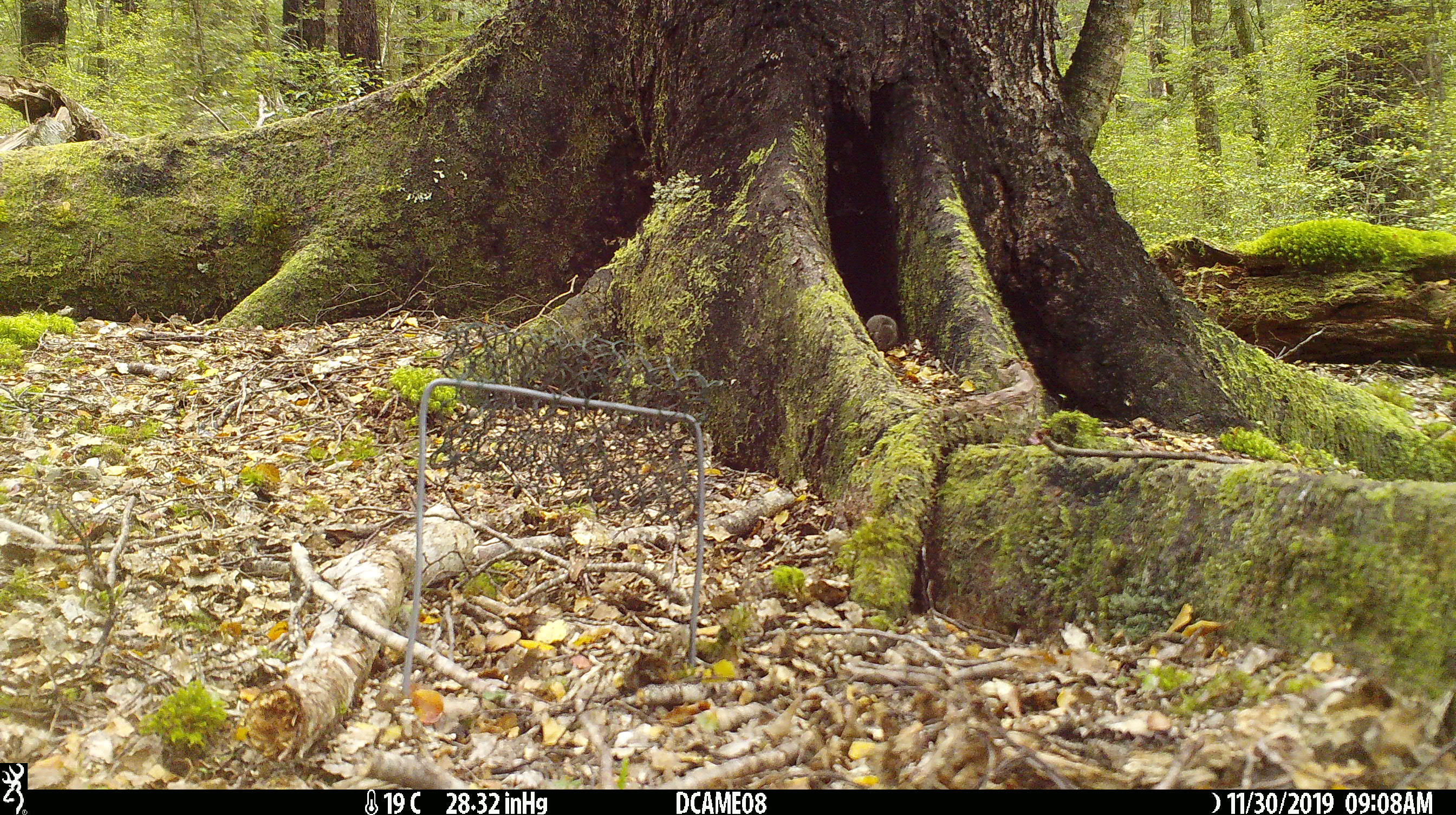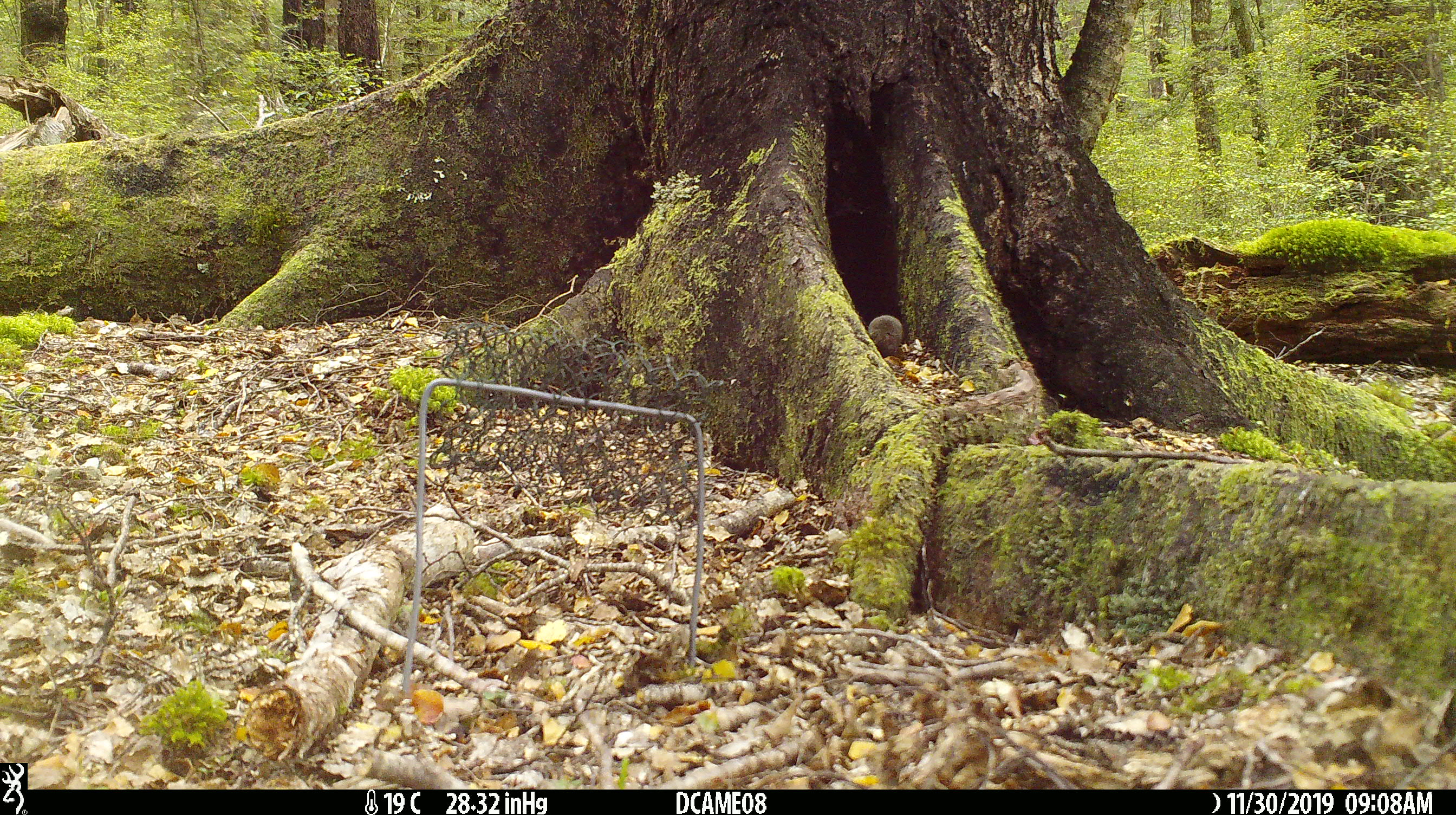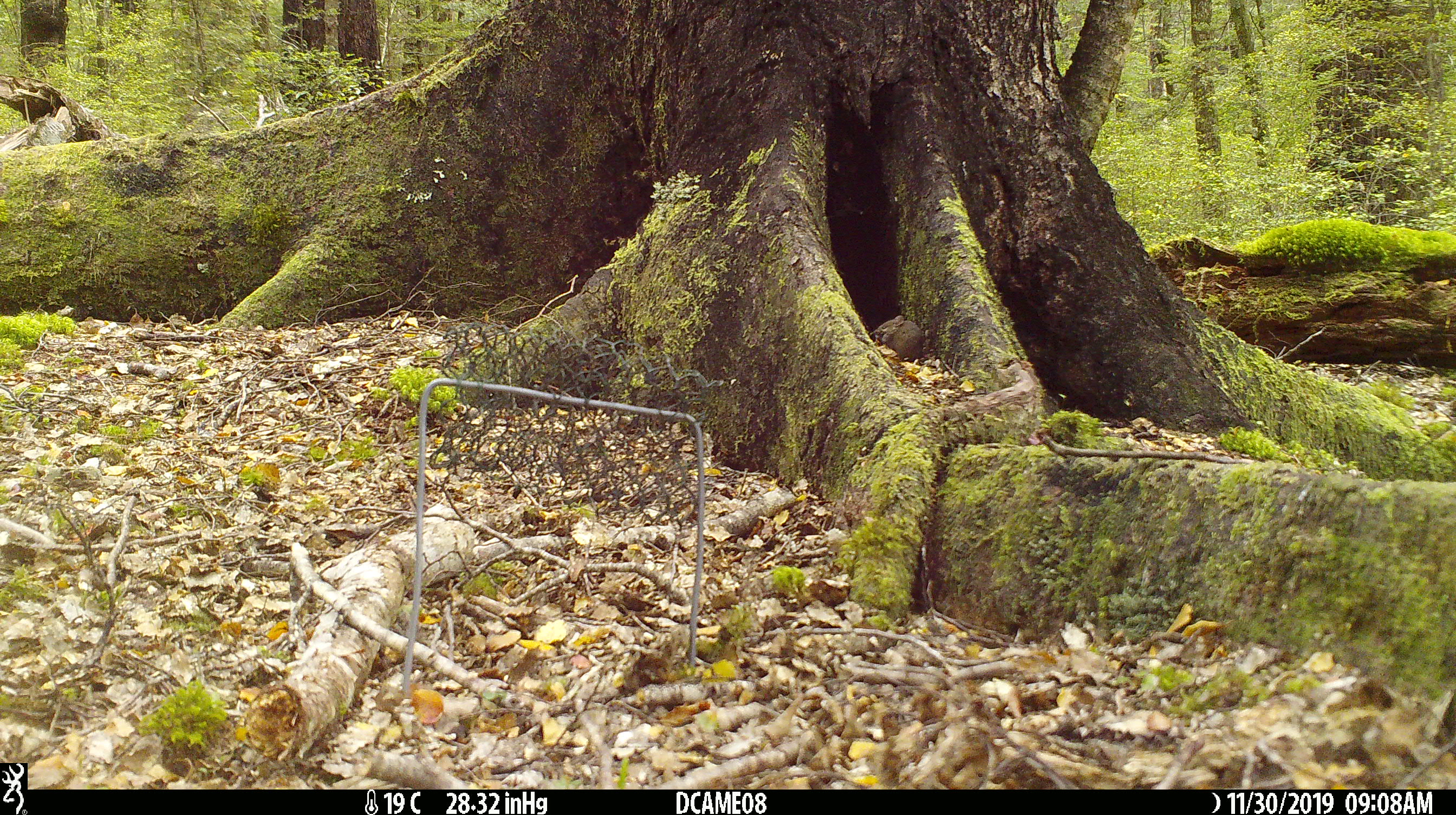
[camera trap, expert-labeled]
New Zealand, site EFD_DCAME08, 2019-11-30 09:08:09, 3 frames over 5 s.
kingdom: Animalia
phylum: Chordata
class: Mammalia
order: Rodentia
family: Muridae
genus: Mus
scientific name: Mus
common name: mouse